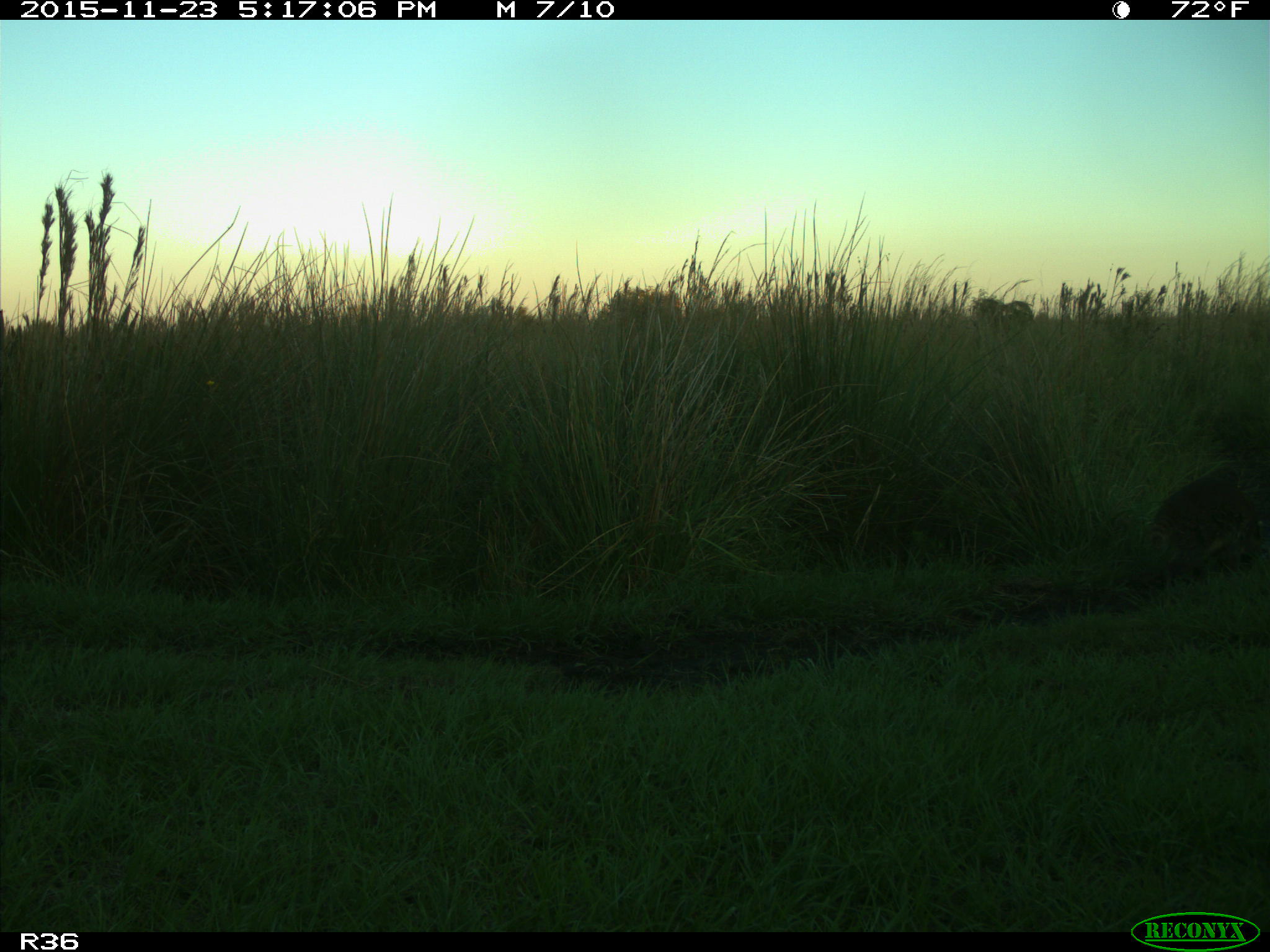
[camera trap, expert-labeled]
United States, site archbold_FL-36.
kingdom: Animalia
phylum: Chordata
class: Mammalia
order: Carnivora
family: Procyonidae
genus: Procyon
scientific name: Procyon lotor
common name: common raccoon